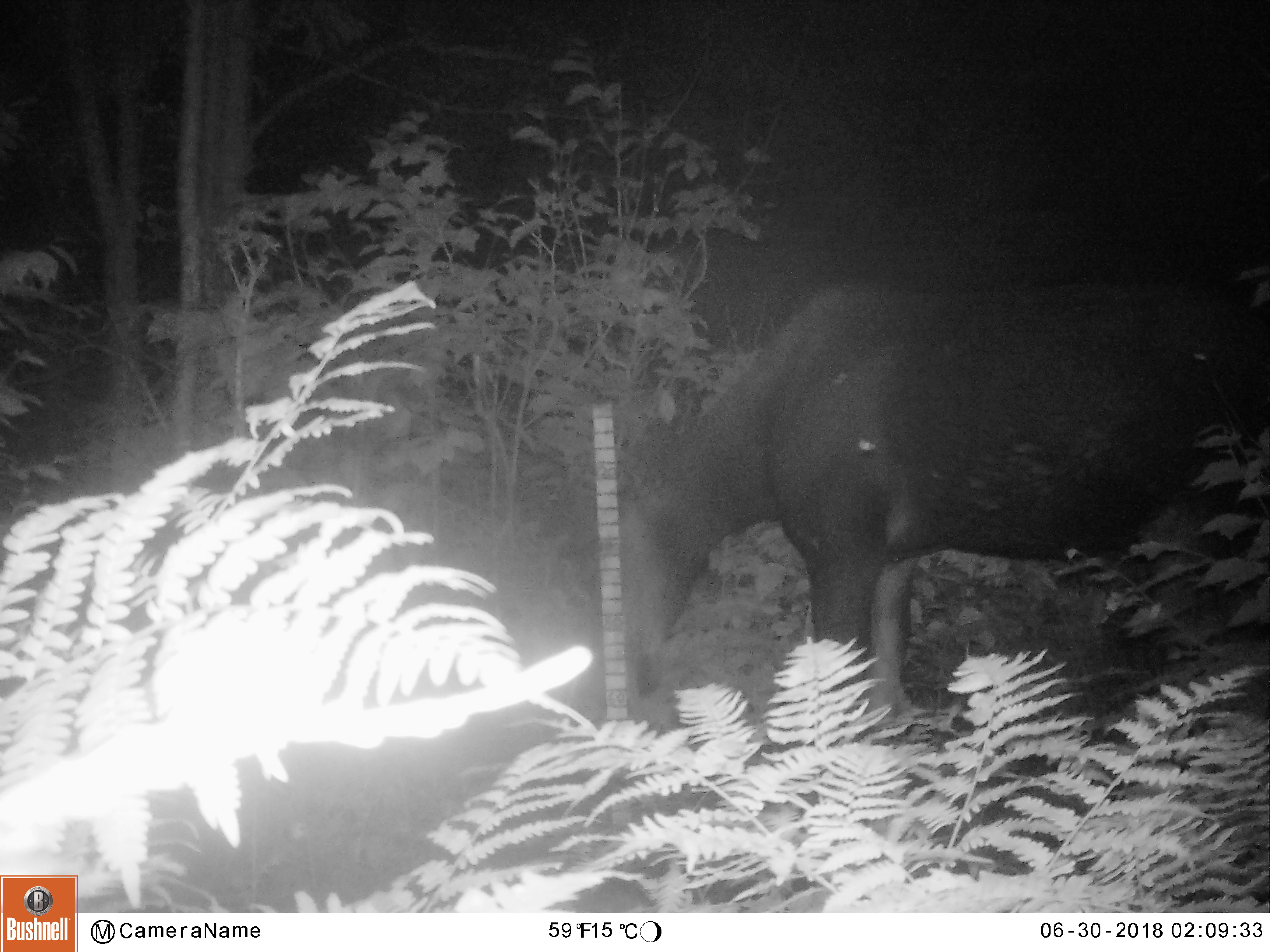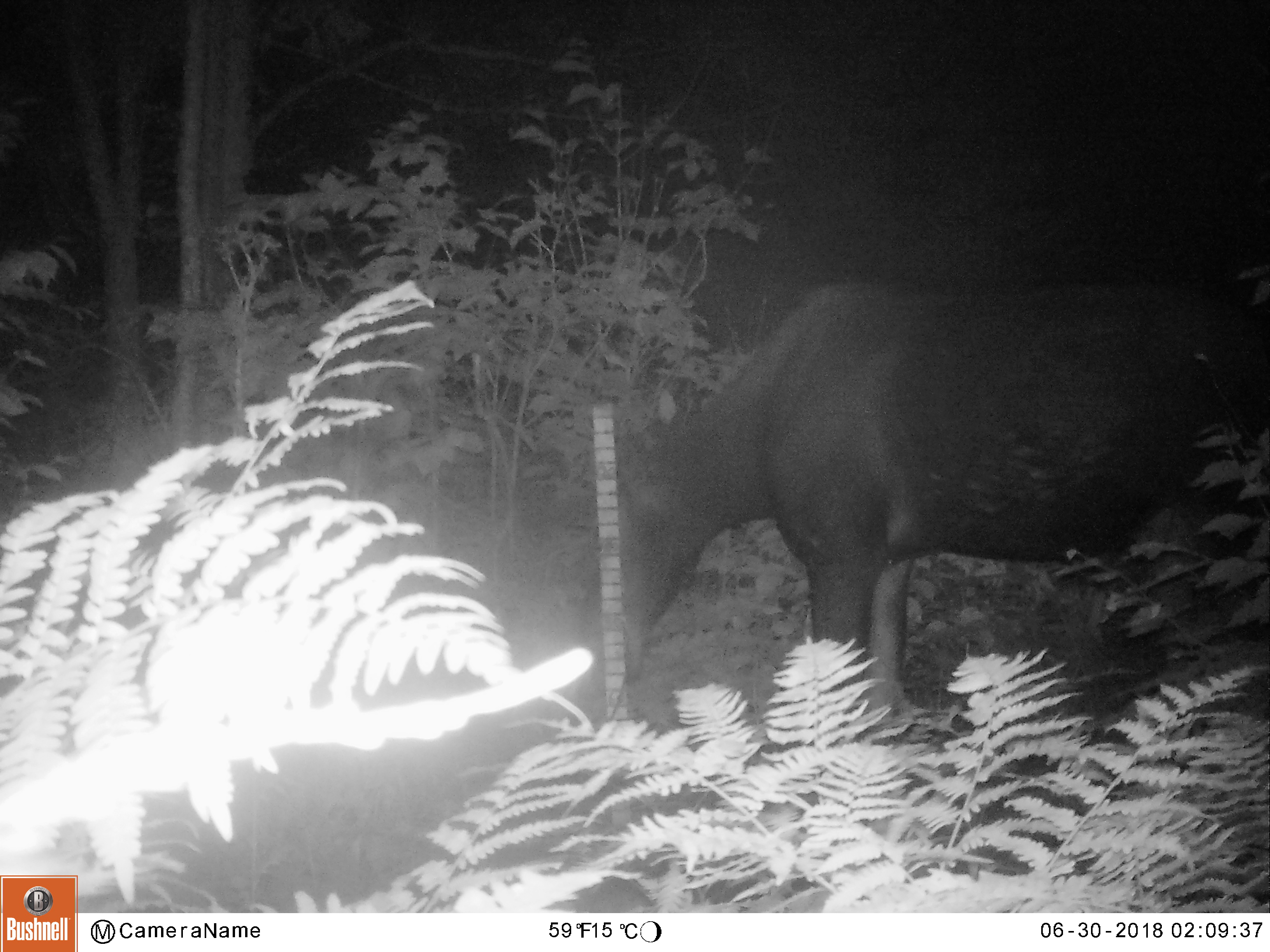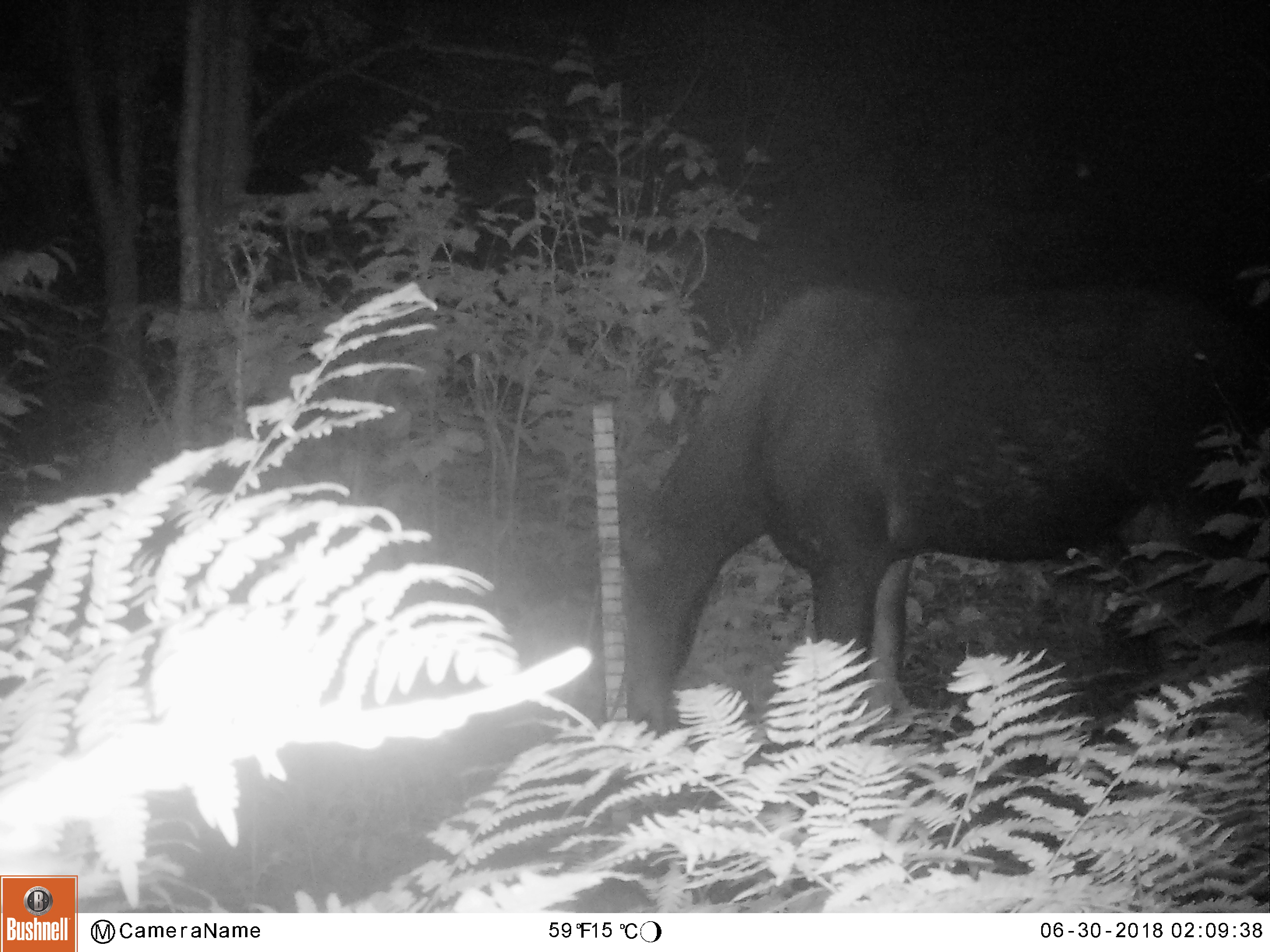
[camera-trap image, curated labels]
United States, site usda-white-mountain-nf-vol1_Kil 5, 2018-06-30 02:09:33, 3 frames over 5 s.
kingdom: Animalia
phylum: Chordata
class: Mammalia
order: Artiodactyla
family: Cervidae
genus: Alces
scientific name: Alces alces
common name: moose